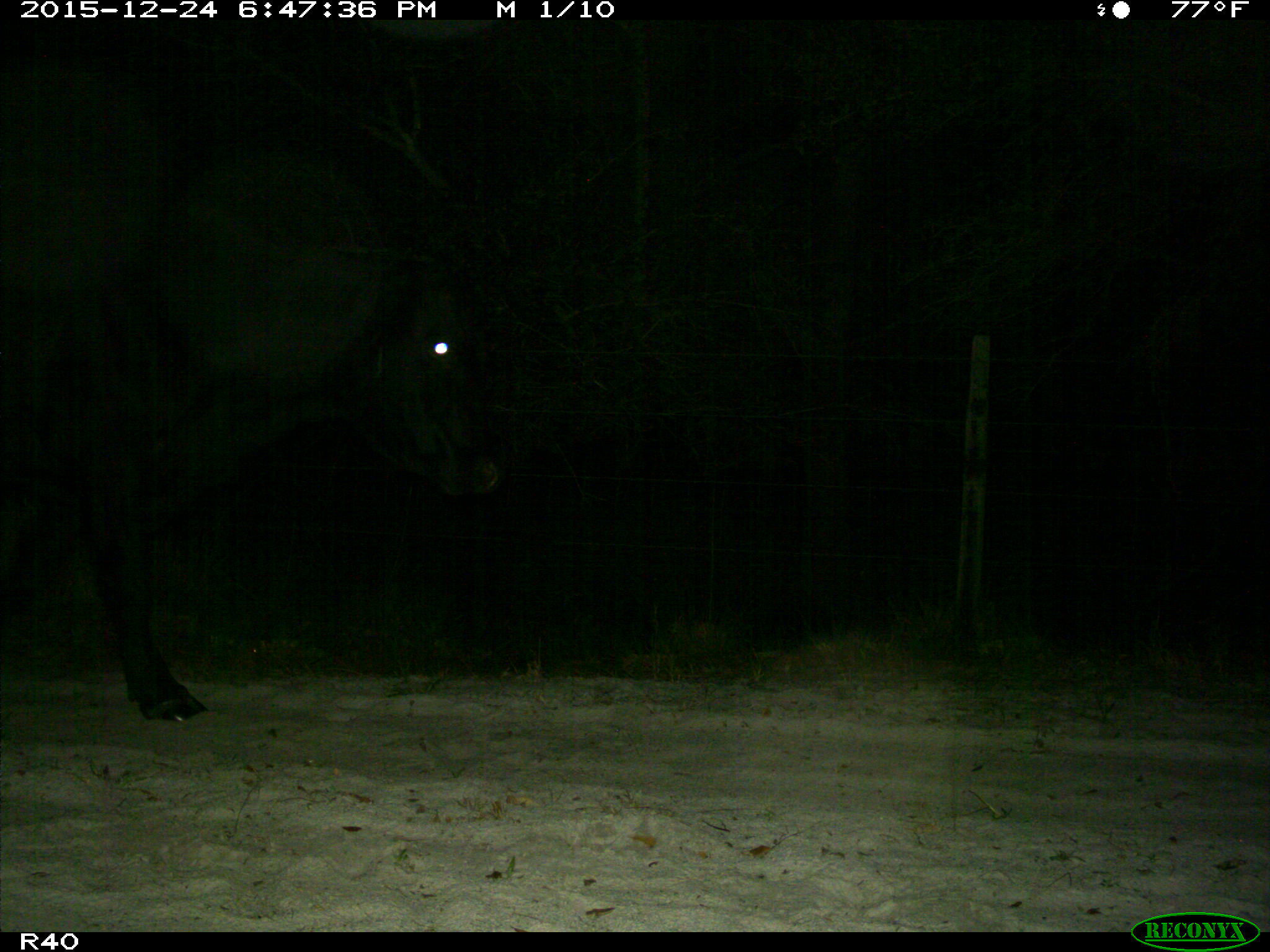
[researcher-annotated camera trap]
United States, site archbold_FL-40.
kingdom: Animalia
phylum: Chordata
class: Mammalia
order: Artiodactyla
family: Bovidae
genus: Bos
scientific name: Bos taurus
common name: domestic cow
Bos taurus (domestic cow).